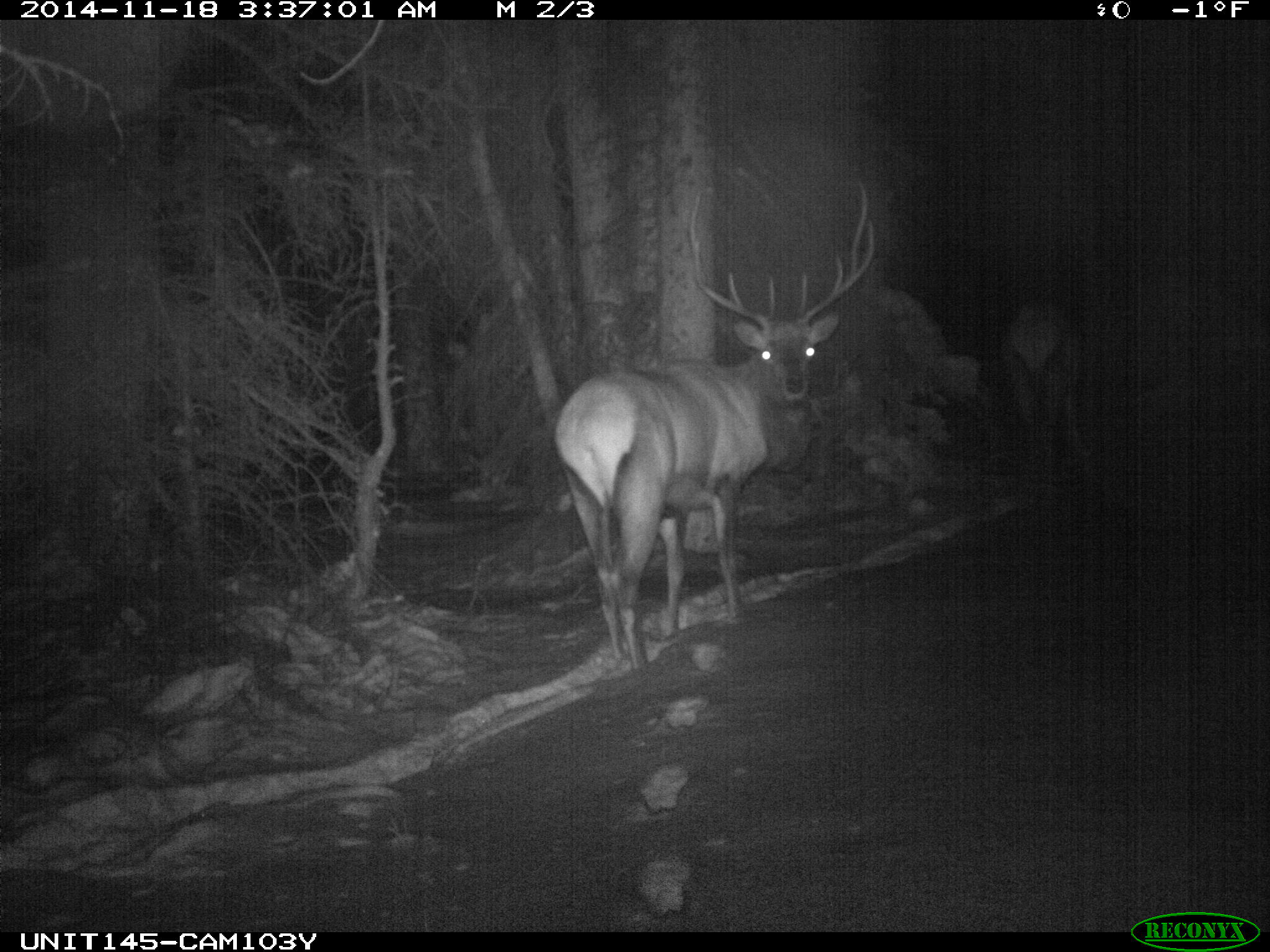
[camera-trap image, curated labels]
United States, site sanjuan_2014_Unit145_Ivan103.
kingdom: Animalia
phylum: Chordata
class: Mammalia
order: Artiodactyla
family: Cervidae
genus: Cervus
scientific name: Cervus elaphus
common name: red deer